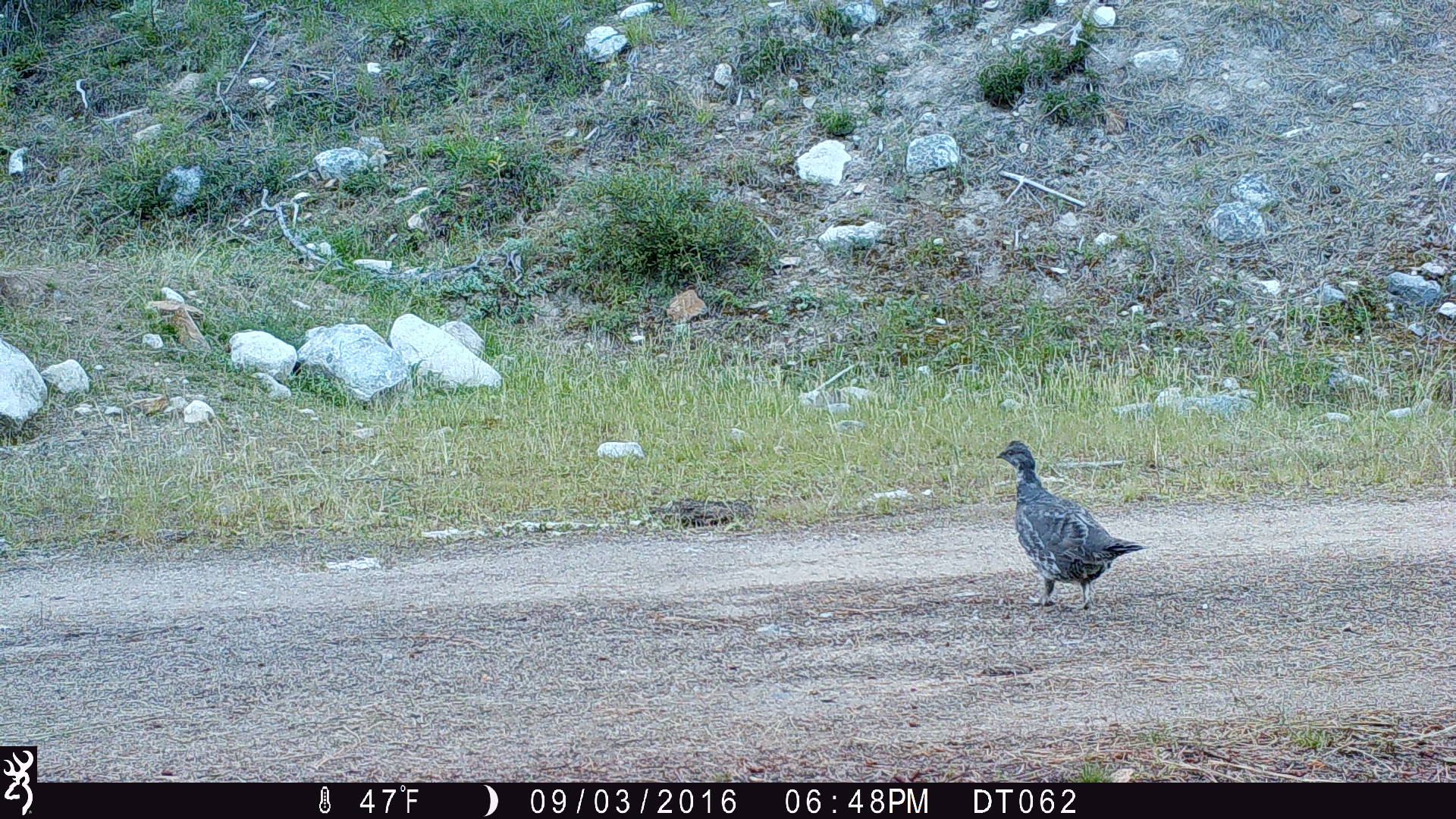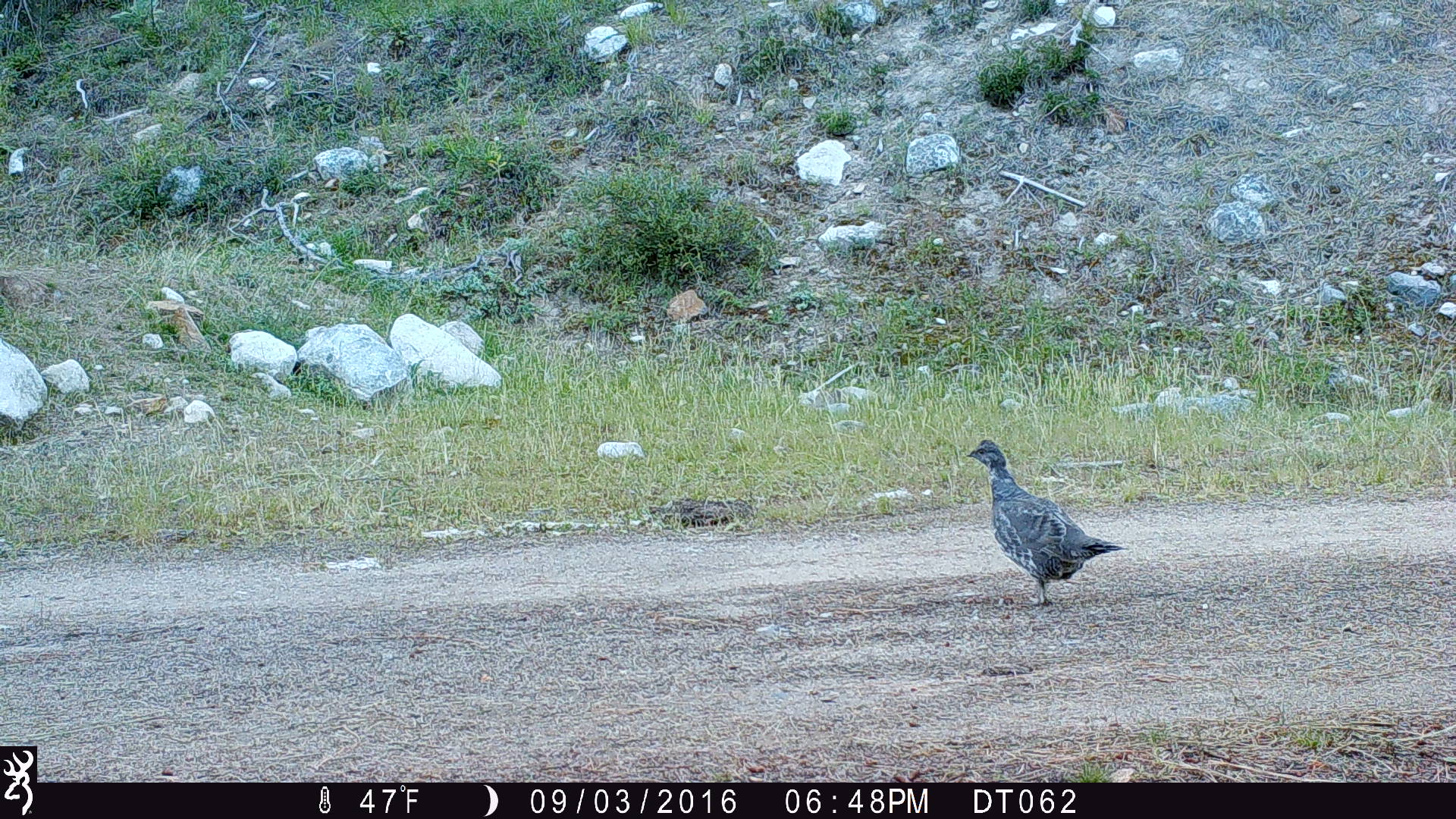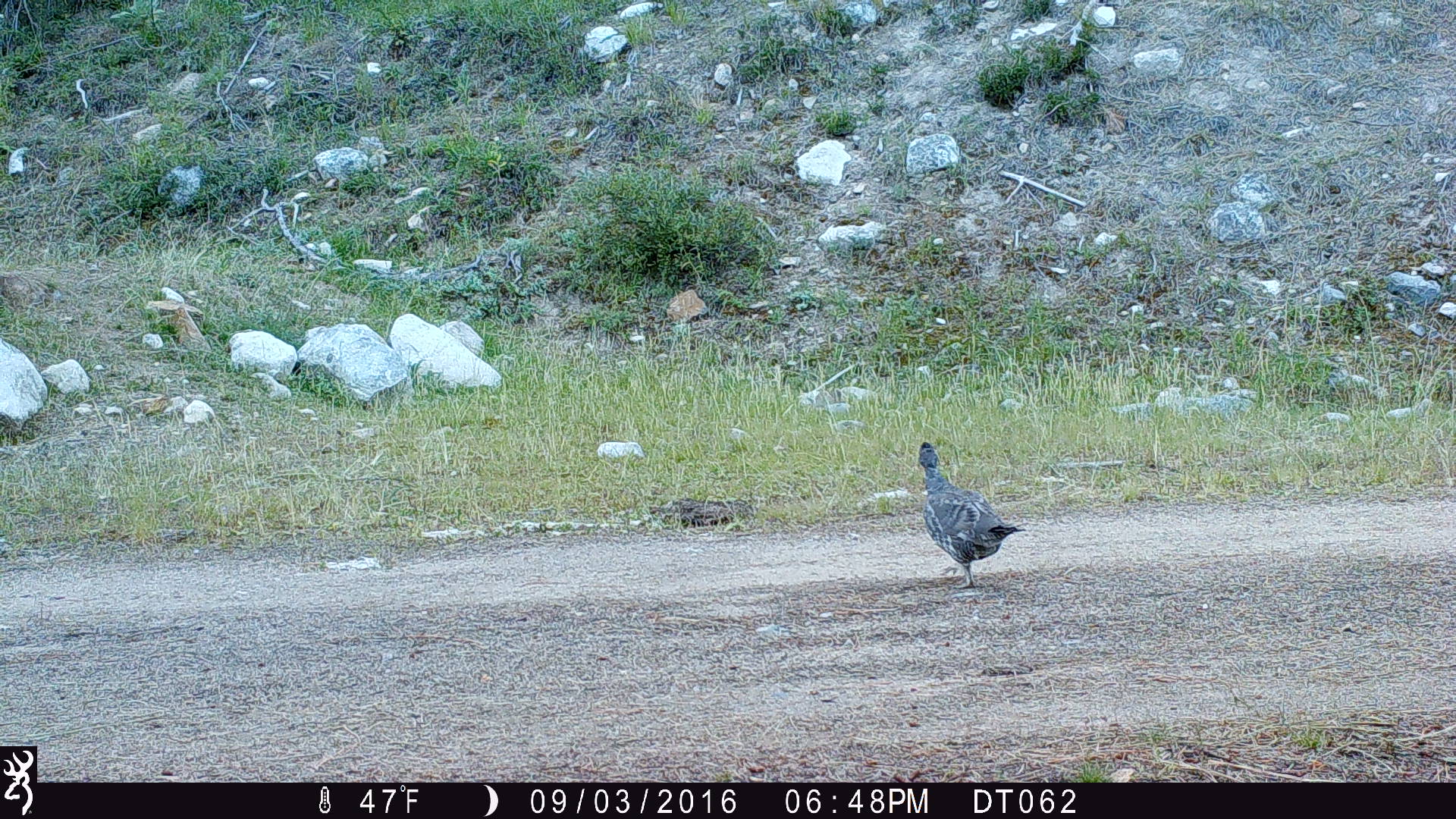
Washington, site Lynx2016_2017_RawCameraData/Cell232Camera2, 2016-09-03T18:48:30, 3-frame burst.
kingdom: Animalia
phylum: Chordata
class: Aves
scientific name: Aves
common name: birds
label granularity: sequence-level